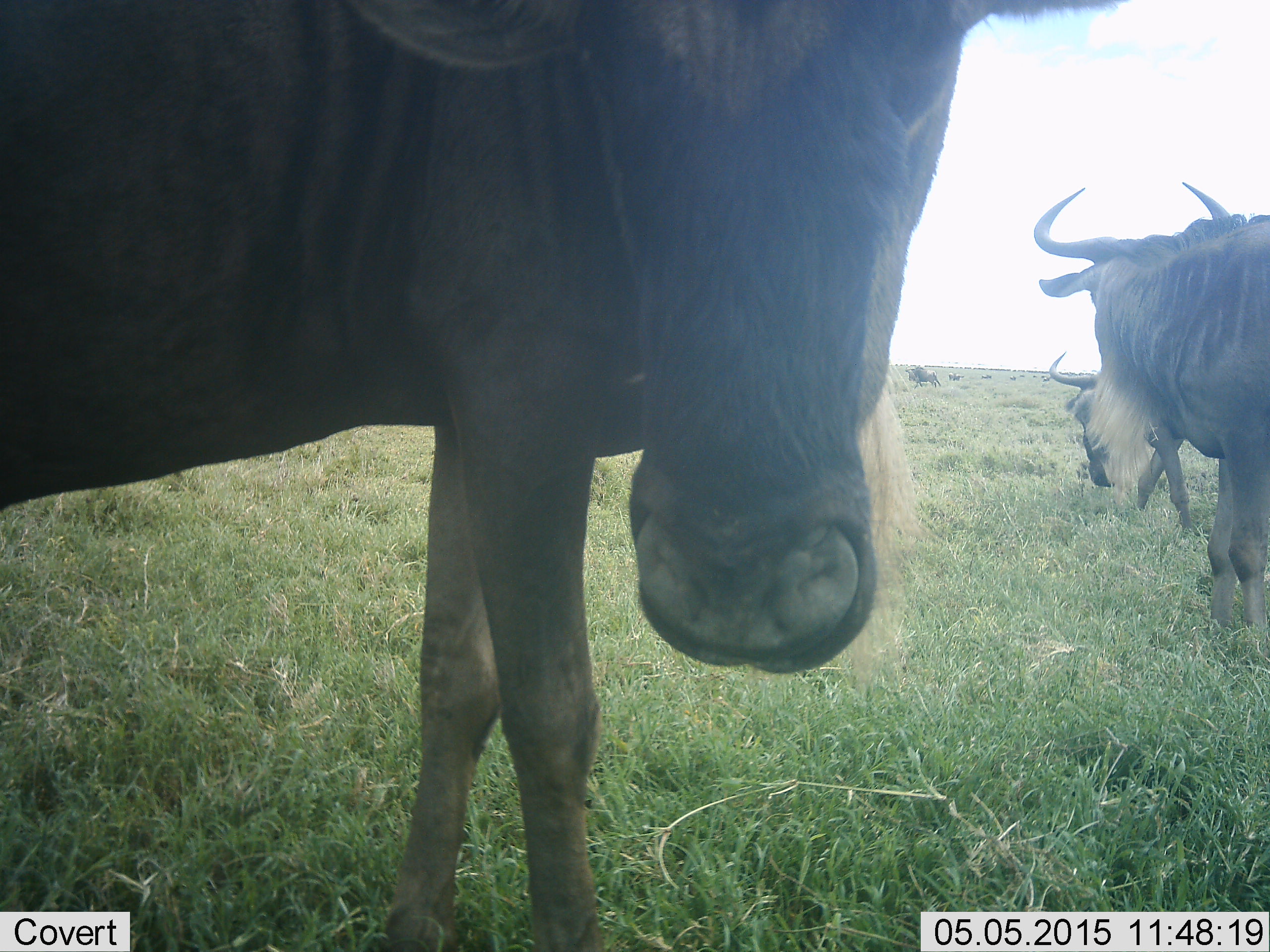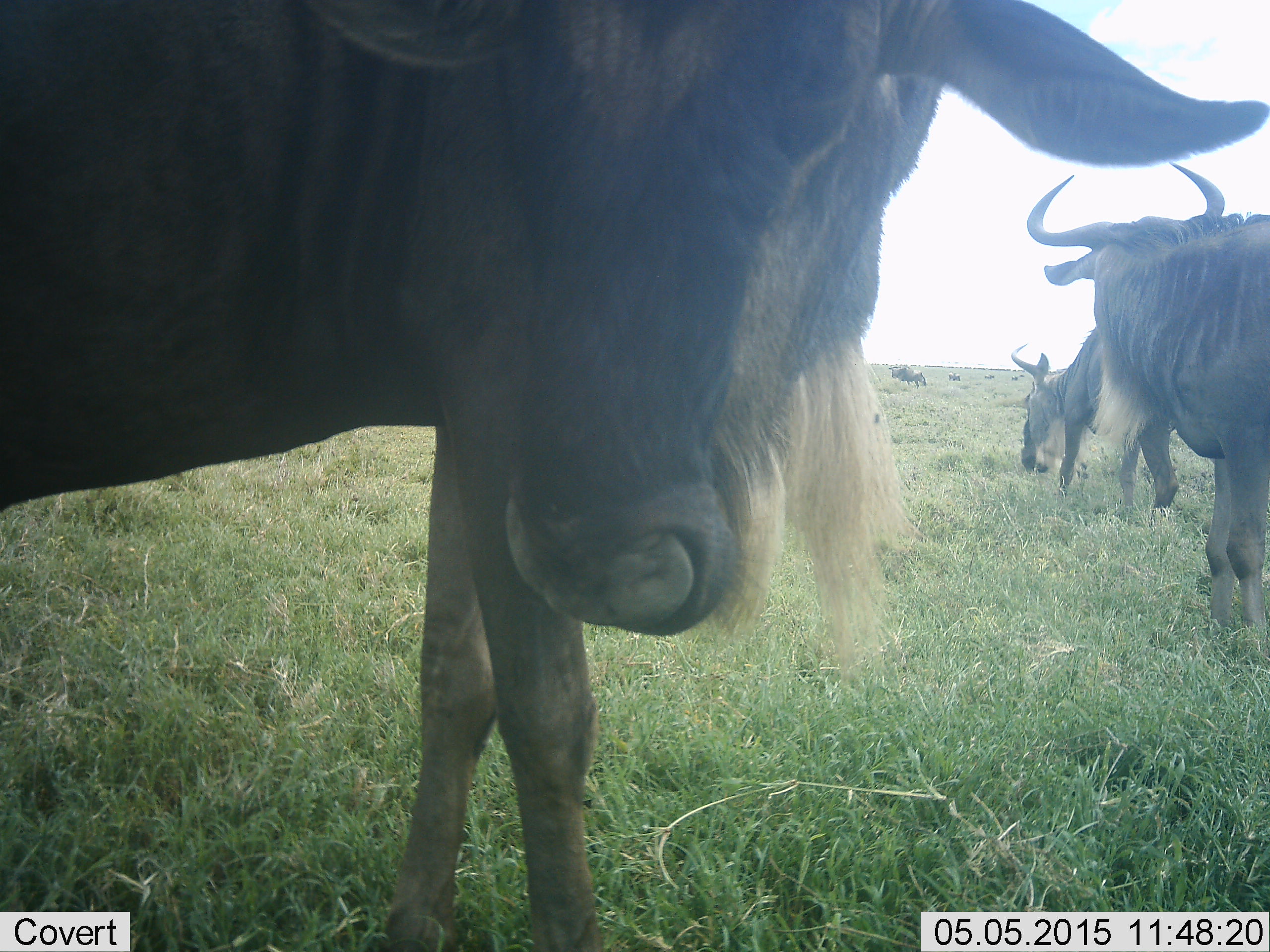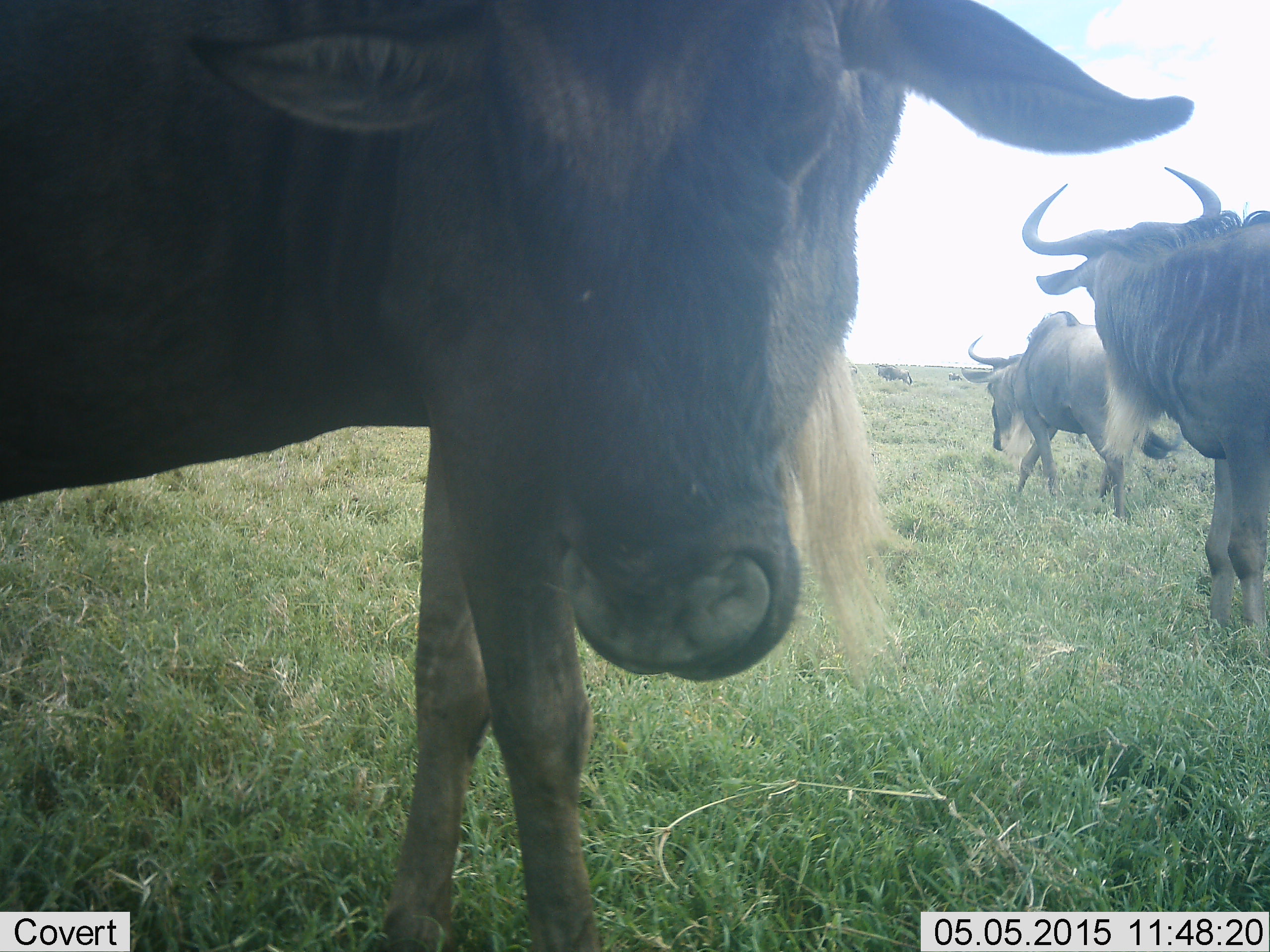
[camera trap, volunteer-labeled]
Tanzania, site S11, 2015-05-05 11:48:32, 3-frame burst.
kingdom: Animalia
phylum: Chordata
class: Mammalia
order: Artiodactyla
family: Bovidae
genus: Connochaetes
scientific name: Connochaetes taurinus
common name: blue wildebeest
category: wildebeest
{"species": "wildebeest (blue wildebeest) (Connochaetes taurinus)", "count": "4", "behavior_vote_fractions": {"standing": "90%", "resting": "0%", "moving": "50%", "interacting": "10%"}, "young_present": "0%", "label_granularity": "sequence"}